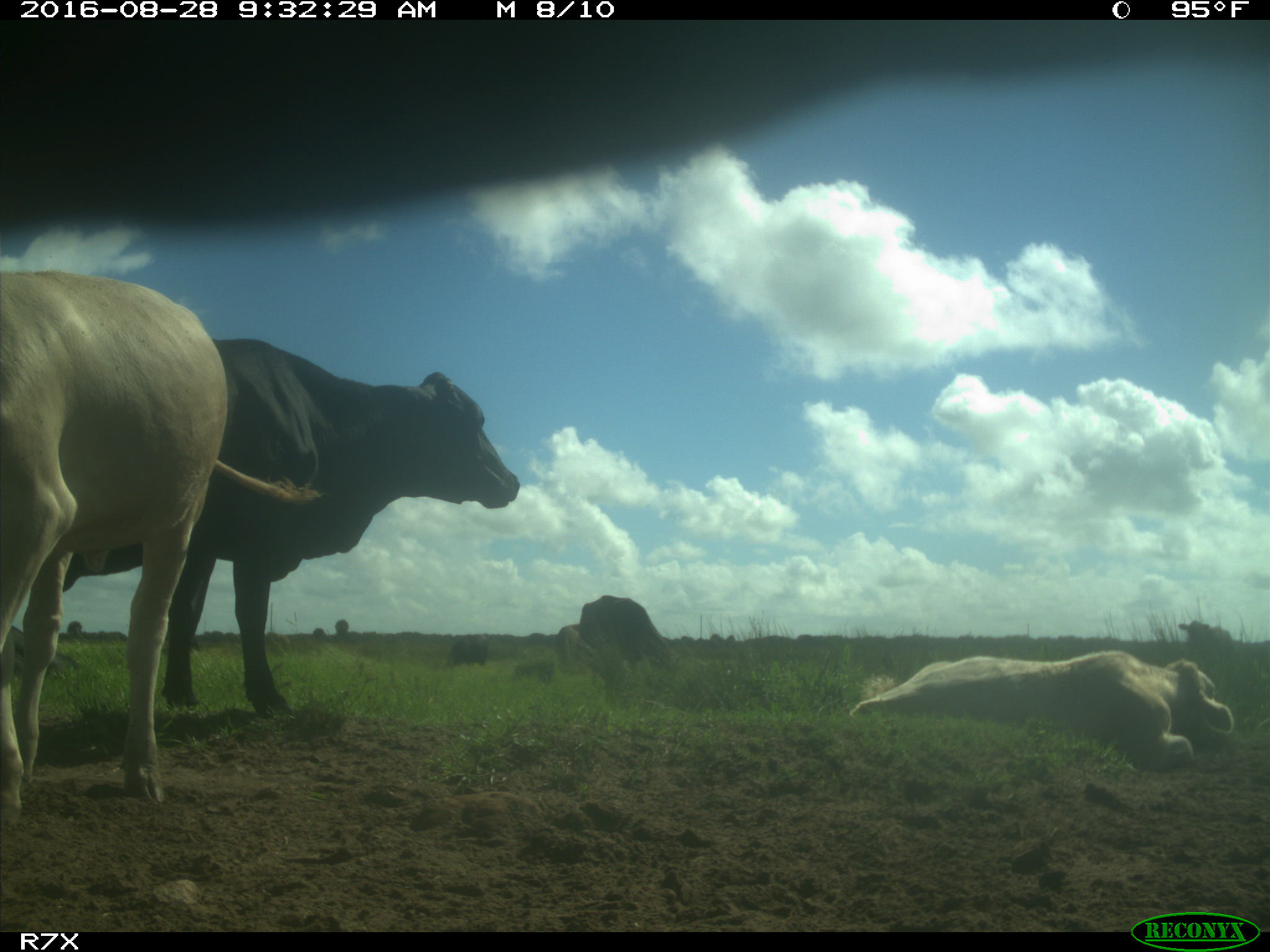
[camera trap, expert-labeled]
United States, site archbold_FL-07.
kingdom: Animalia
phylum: Chordata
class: Mammalia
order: Artiodactyla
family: Bovidae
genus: Bos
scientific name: Bos taurus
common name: domestic cow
Bos taurus (domestic cow).